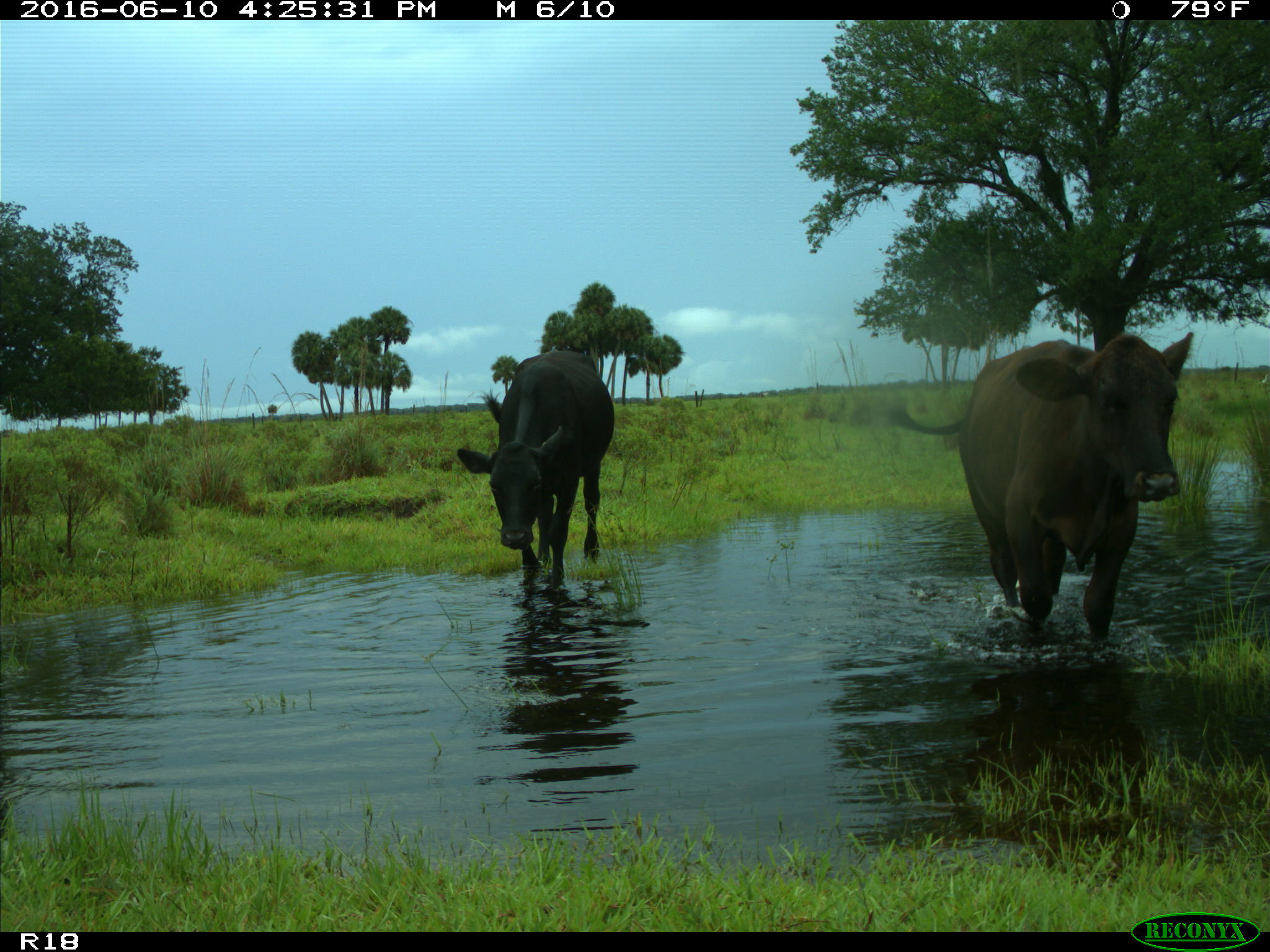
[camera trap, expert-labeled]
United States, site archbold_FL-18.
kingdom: Animalia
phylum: Chordata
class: Mammalia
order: Artiodactyla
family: Bovidae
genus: Bos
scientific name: Bos taurus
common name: domestic cow